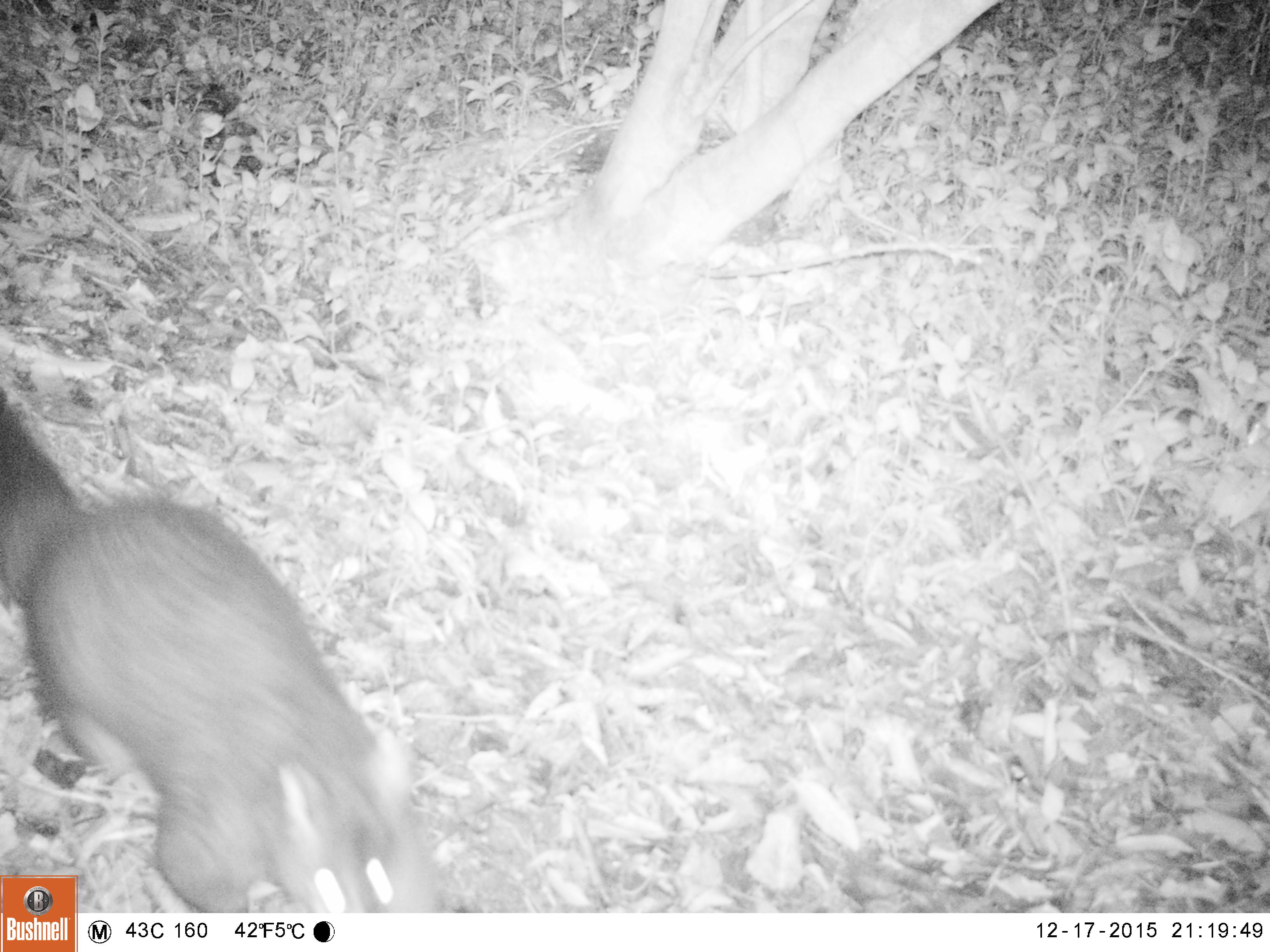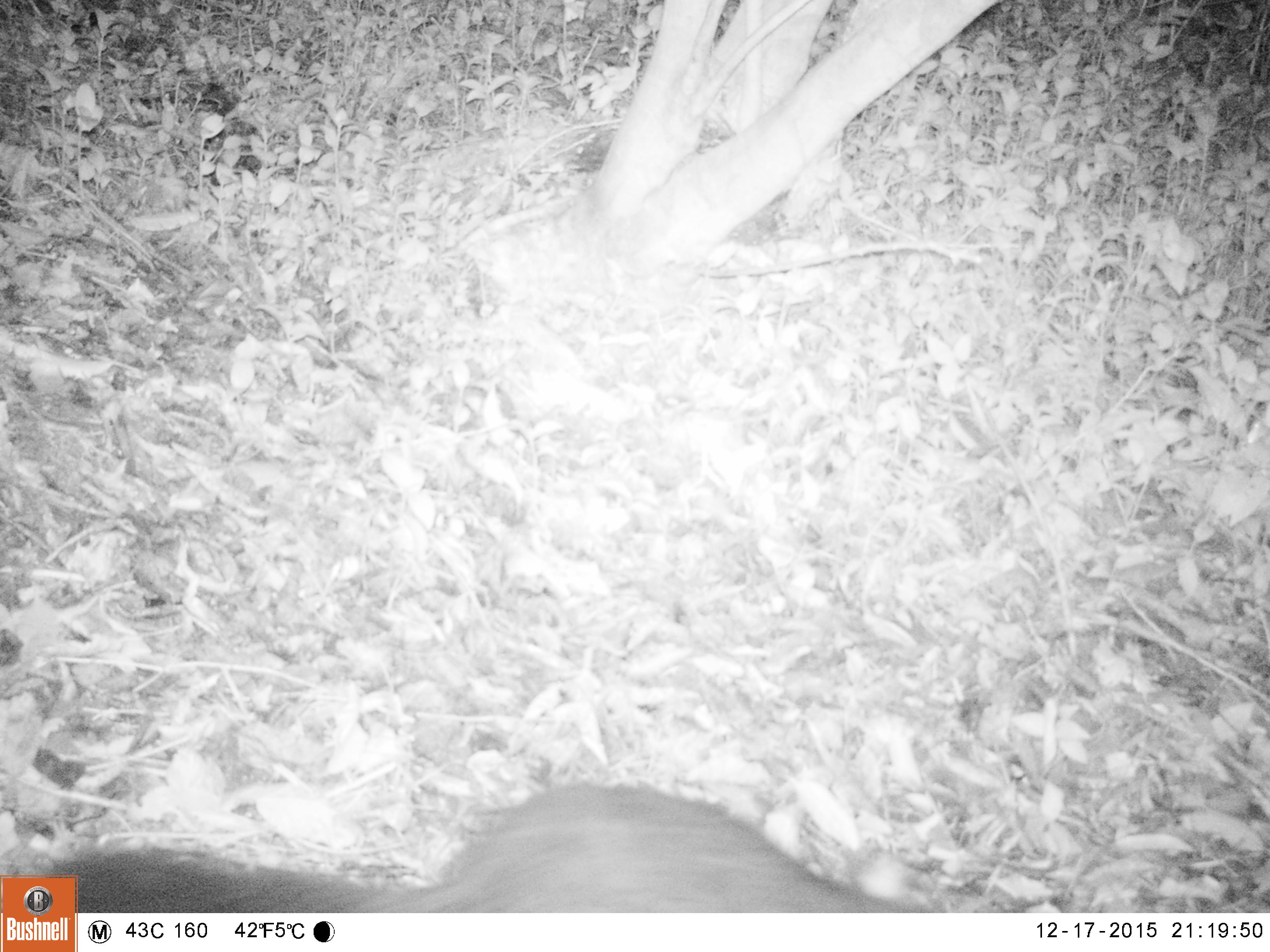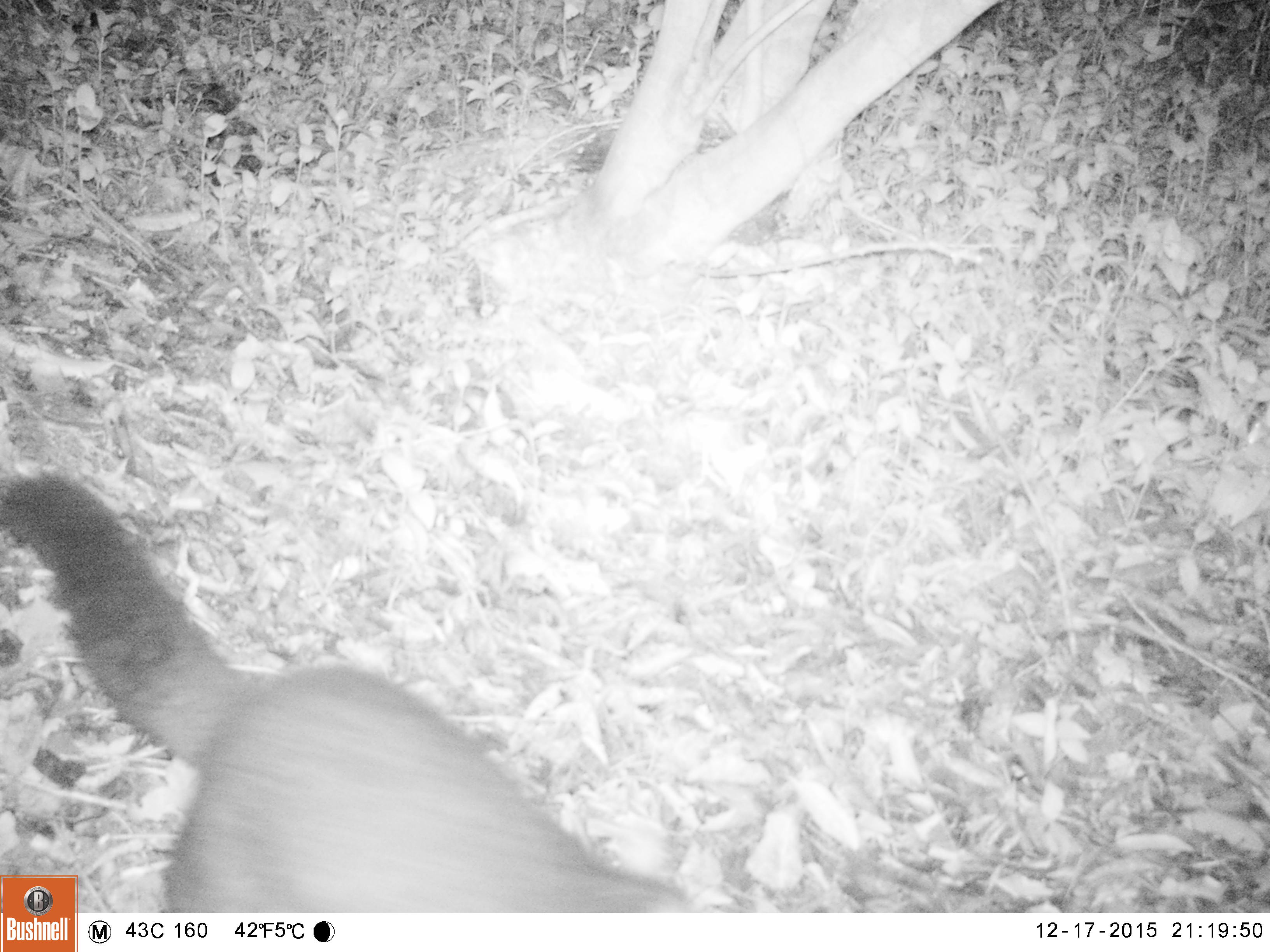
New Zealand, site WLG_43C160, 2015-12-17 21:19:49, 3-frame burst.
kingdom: Animalia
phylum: Chordata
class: Mammalia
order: Diprotodontia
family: Phalangeridae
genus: Trichosurus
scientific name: Trichosurus vulpecula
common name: common brushtail possum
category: possum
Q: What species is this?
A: Possum (common brushtail possum) (Trichosurus vulpecula).